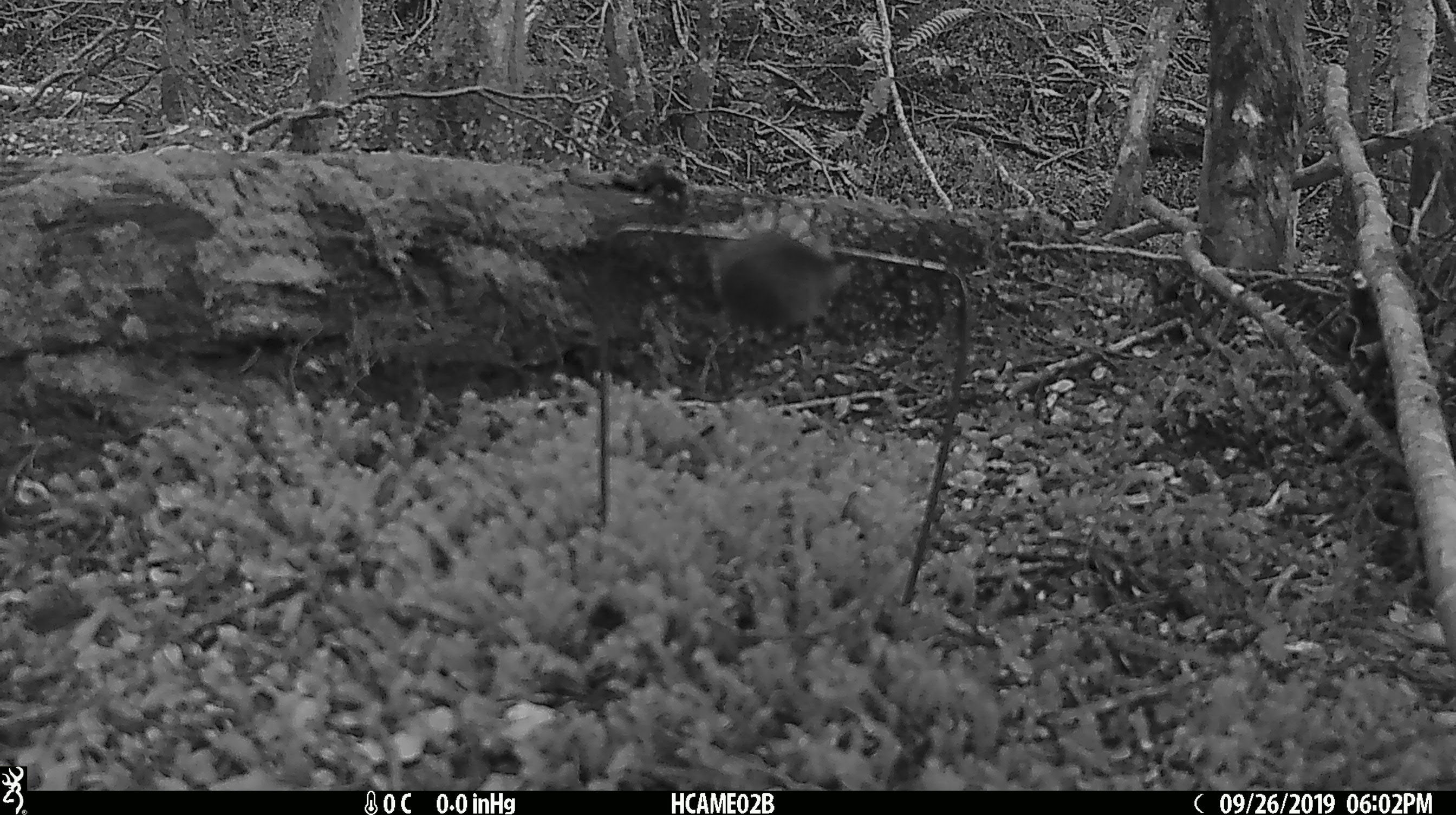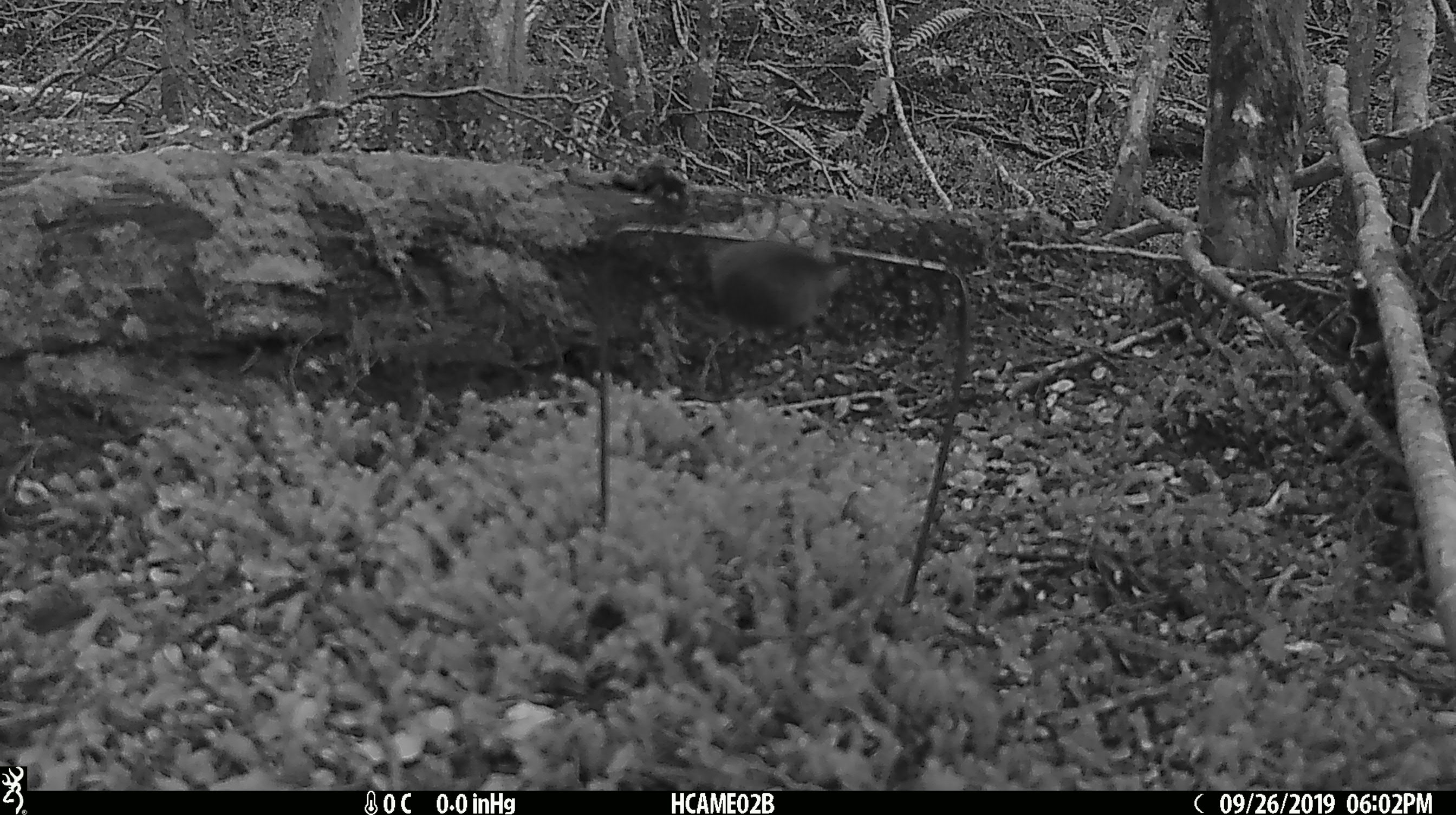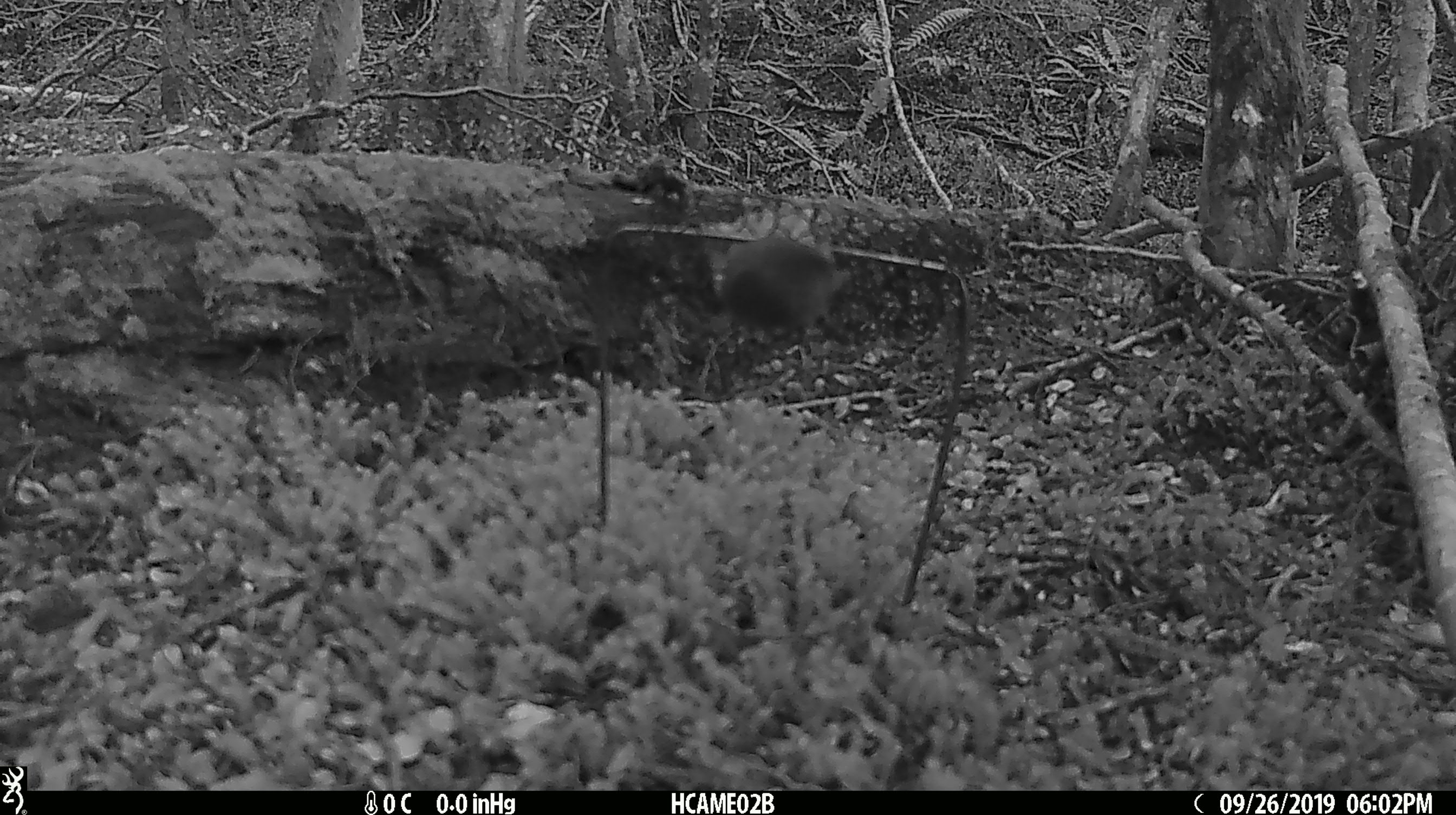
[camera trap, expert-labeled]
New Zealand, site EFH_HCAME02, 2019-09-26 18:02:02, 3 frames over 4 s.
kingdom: Animalia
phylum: Chordata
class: Mammalia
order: Rodentia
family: Muridae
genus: Mus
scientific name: Mus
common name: mouse